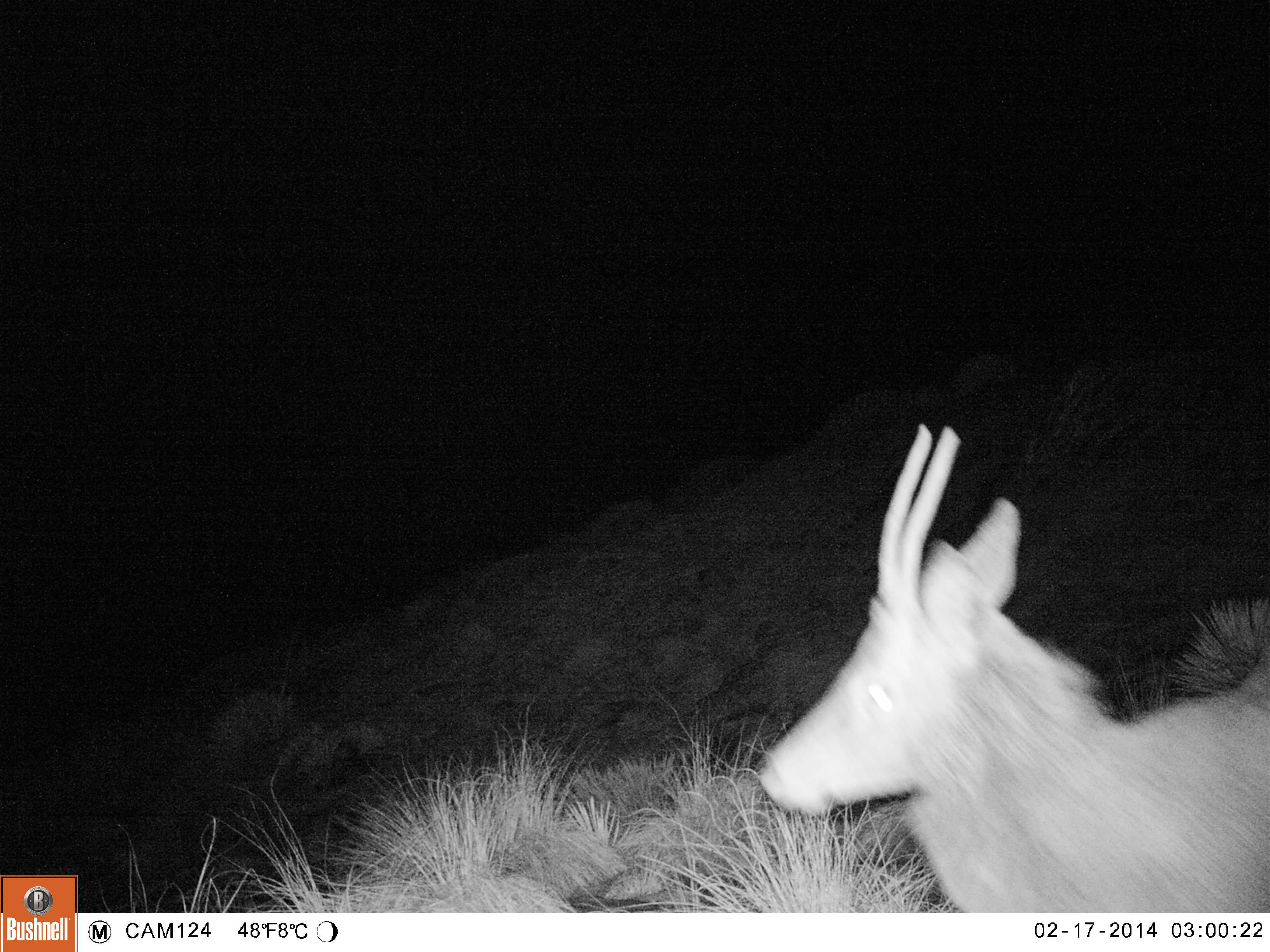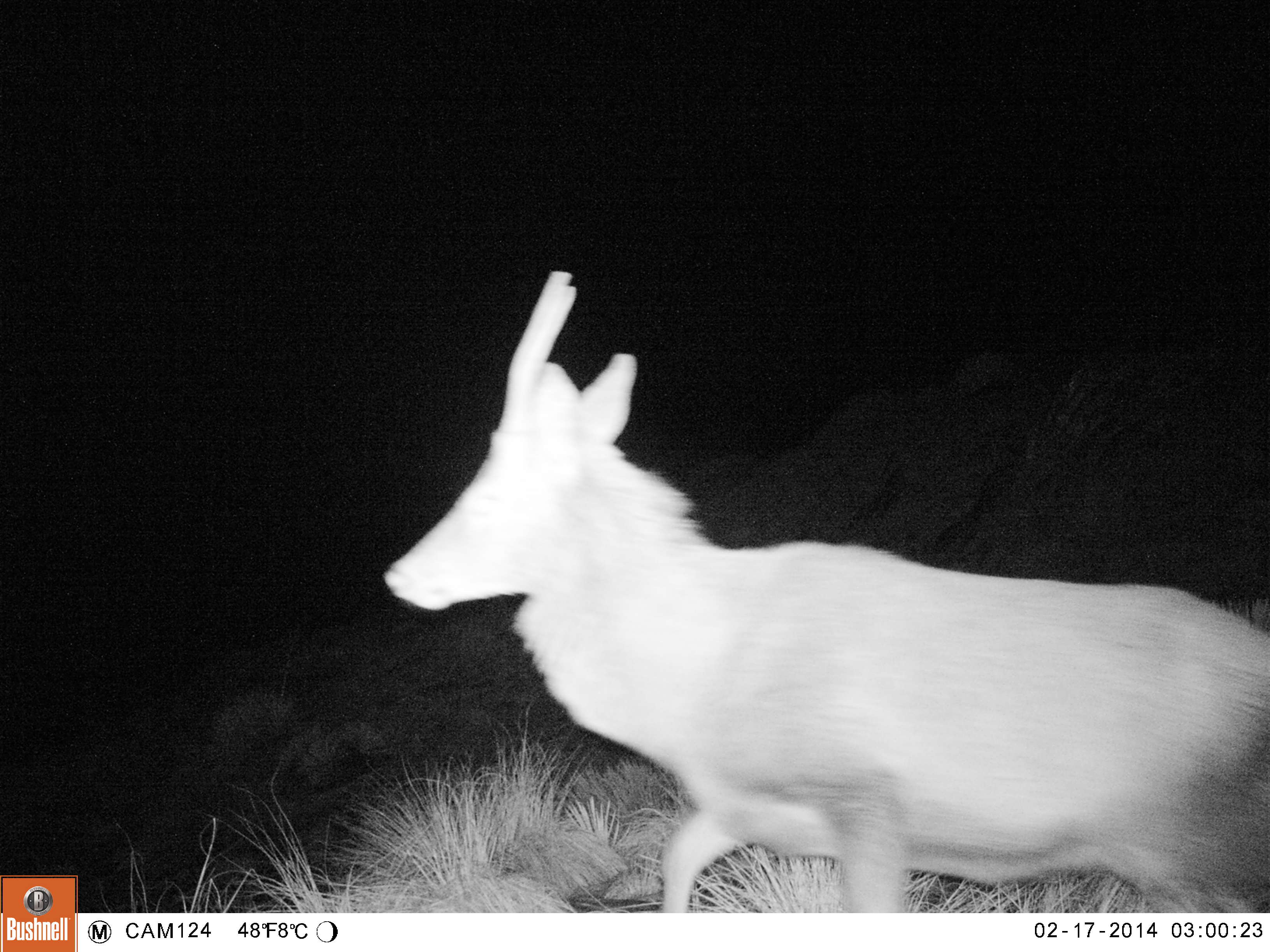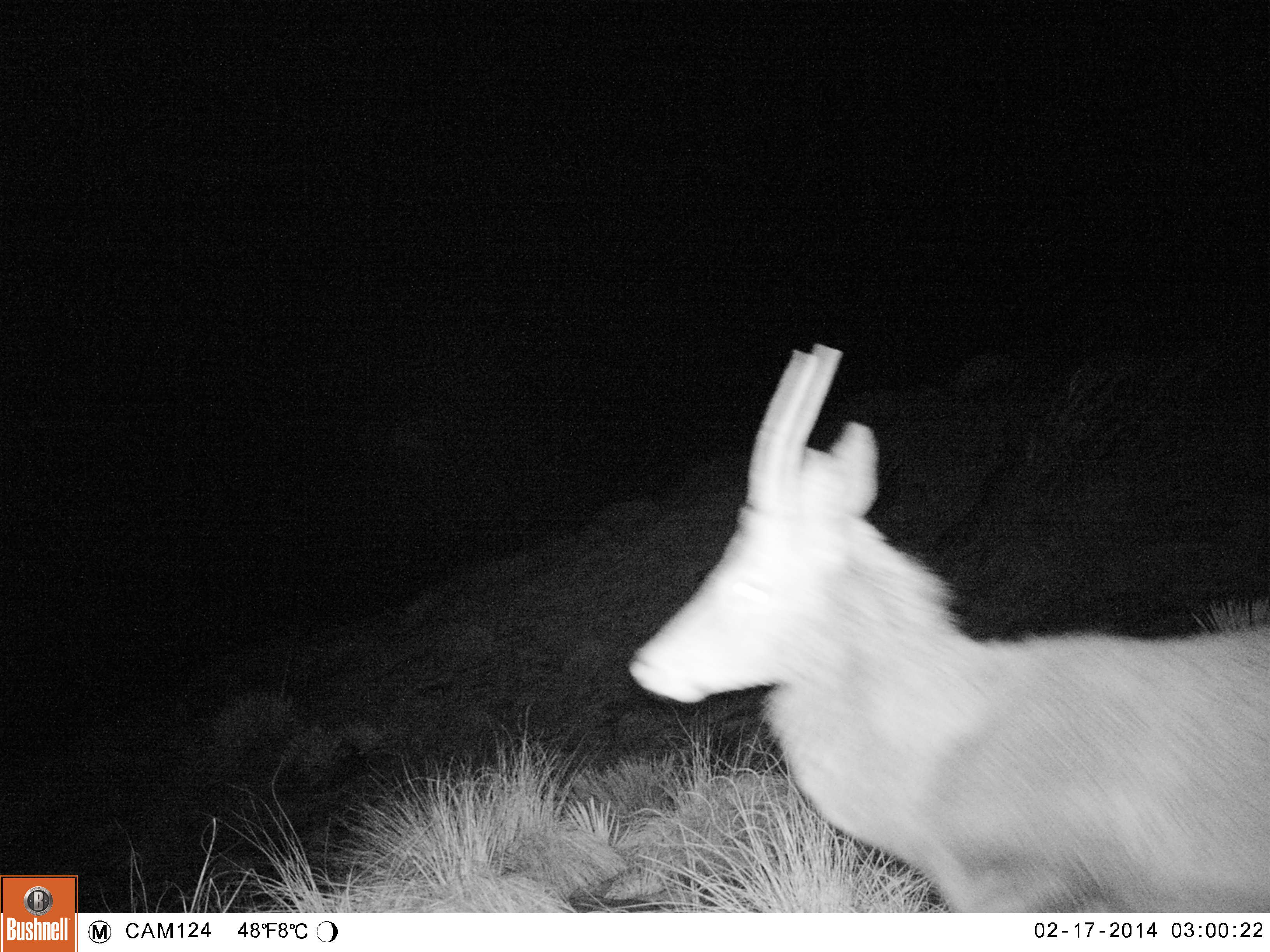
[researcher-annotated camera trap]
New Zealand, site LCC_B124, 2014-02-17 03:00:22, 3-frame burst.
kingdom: Animalia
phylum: Chordata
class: Mammalia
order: Artiodactyla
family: Cervidae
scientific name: Cervidae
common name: deer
Deer (Cervidae).